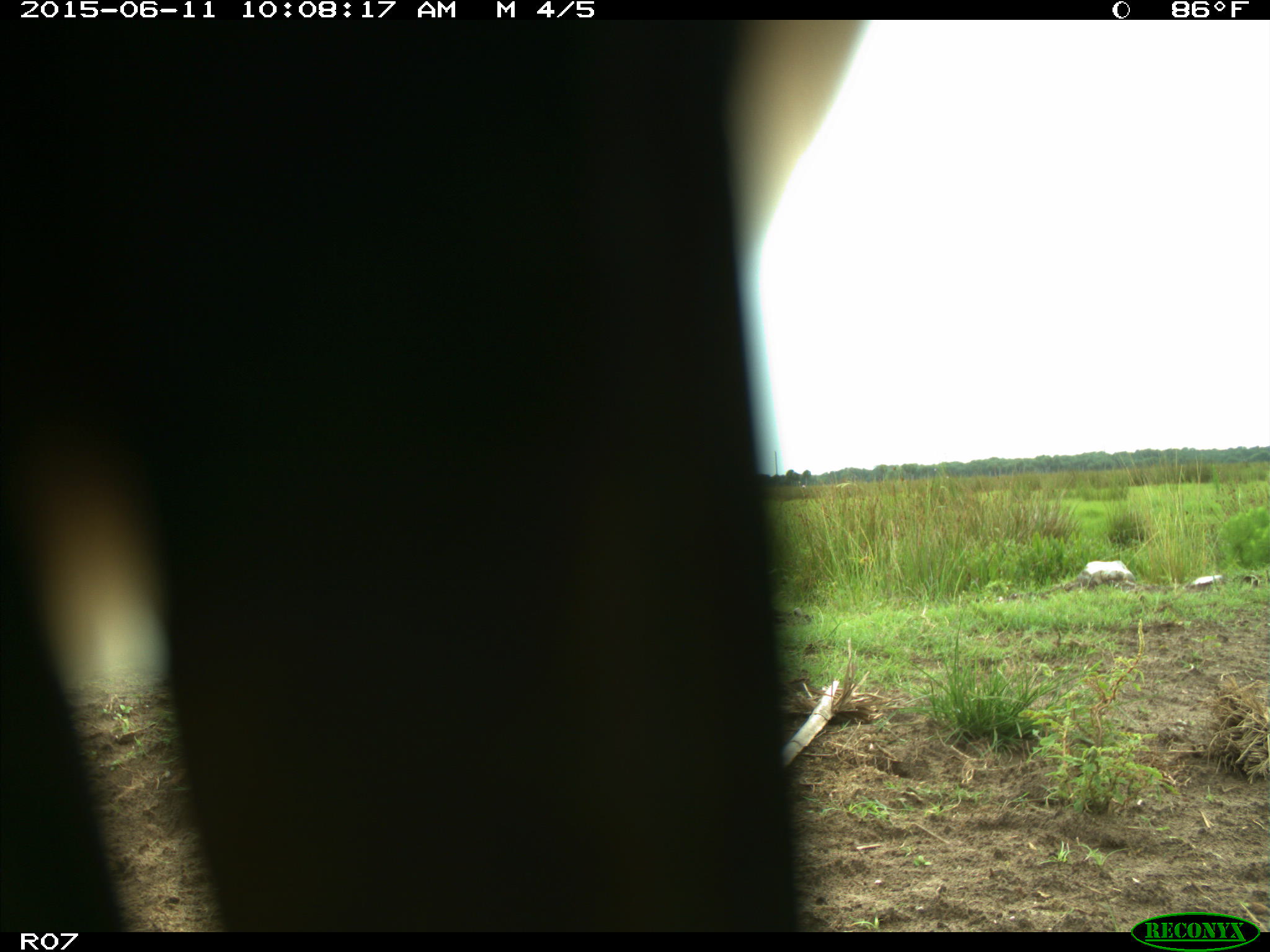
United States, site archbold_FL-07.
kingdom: Animalia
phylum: Chordata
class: Mammalia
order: Artiodactyla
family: Bovidae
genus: Bos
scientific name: Bos taurus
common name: domestic cow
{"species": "Bos taurus (domestic cow)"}